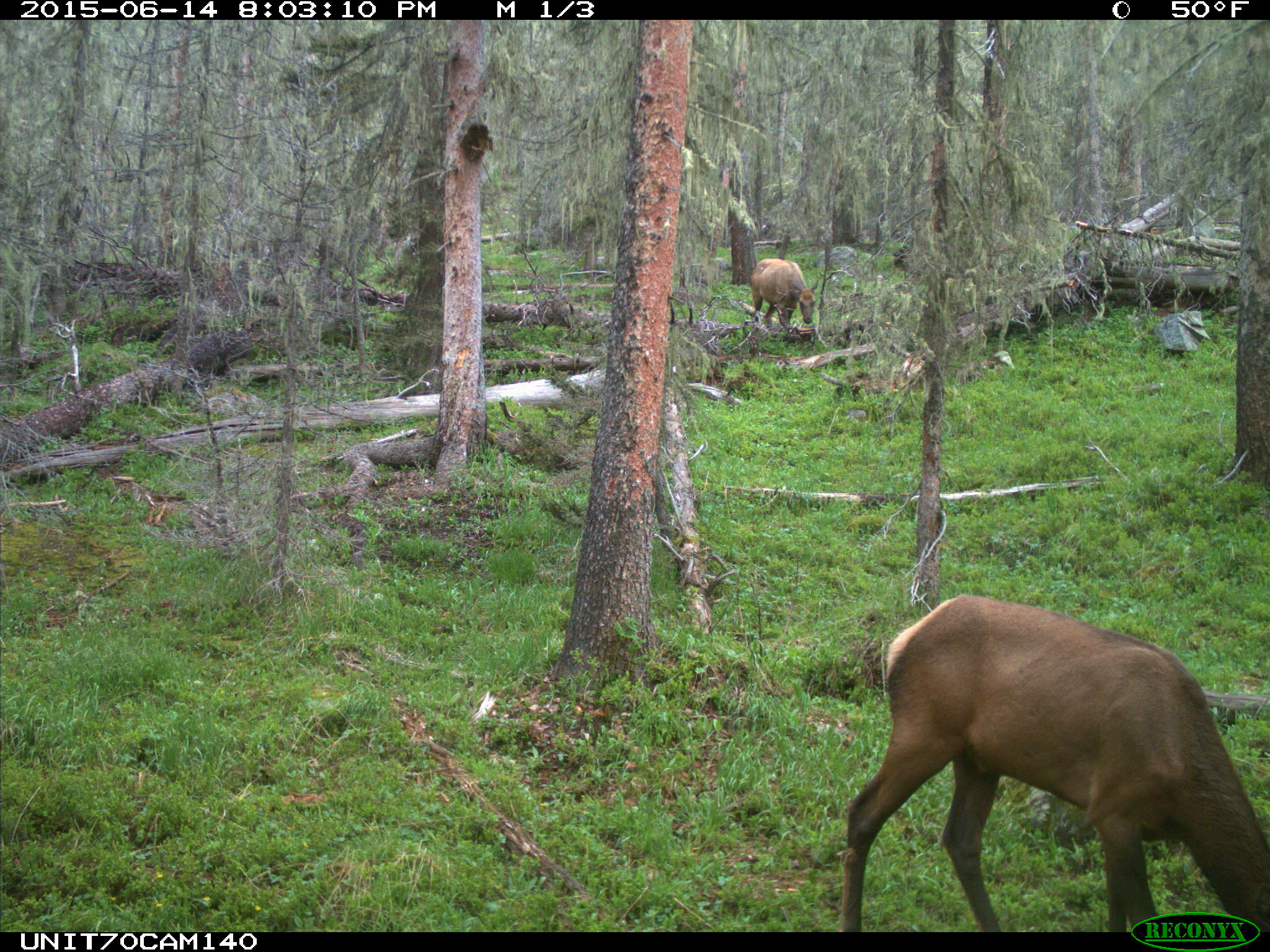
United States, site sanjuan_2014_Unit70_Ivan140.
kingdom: Animalia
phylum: Chordata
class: Mammalia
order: Artiodactyla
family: Cervidae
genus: Cervus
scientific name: Cervus elaphus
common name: red deer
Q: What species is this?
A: Cervus elaphus (red deer).